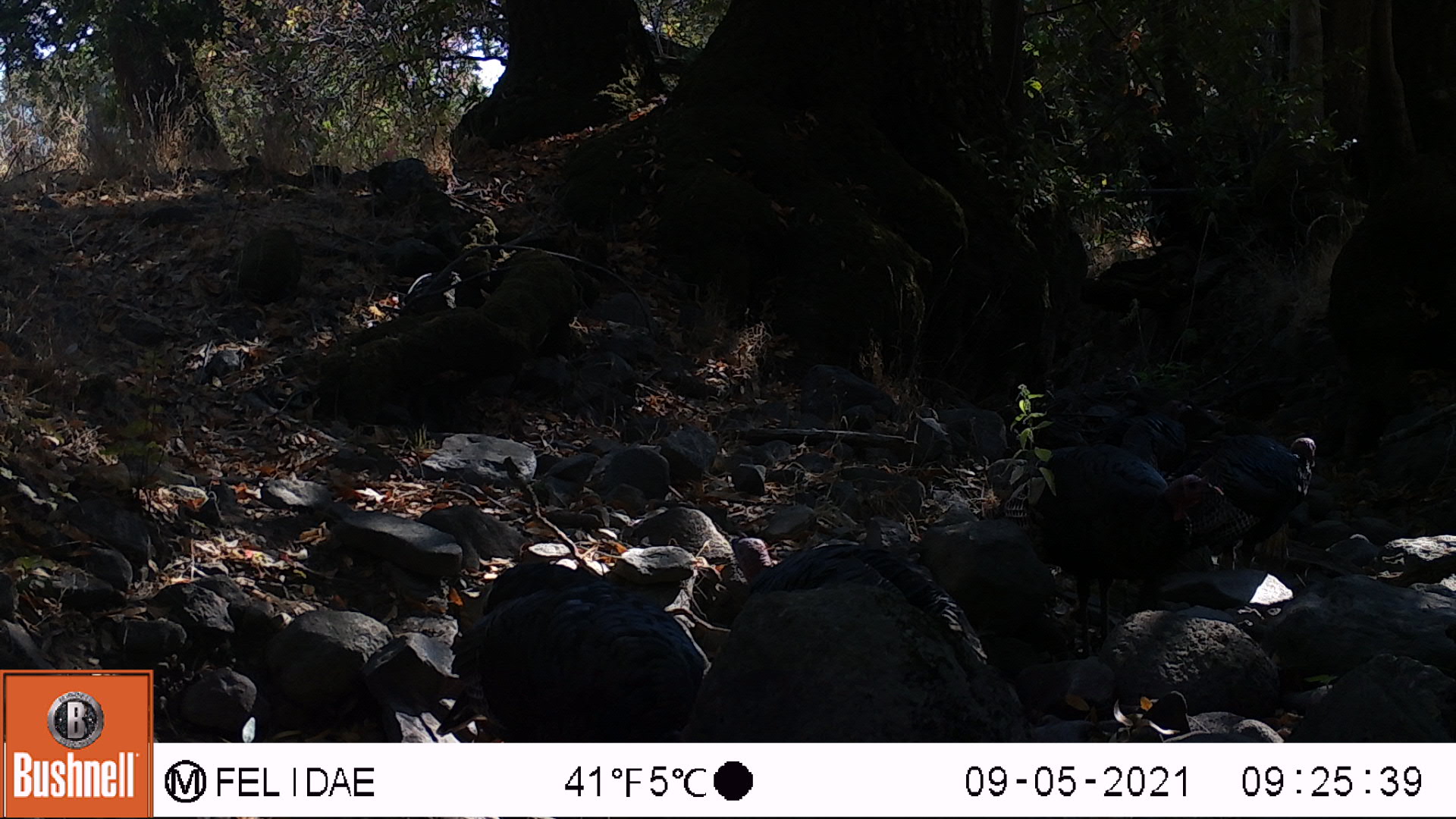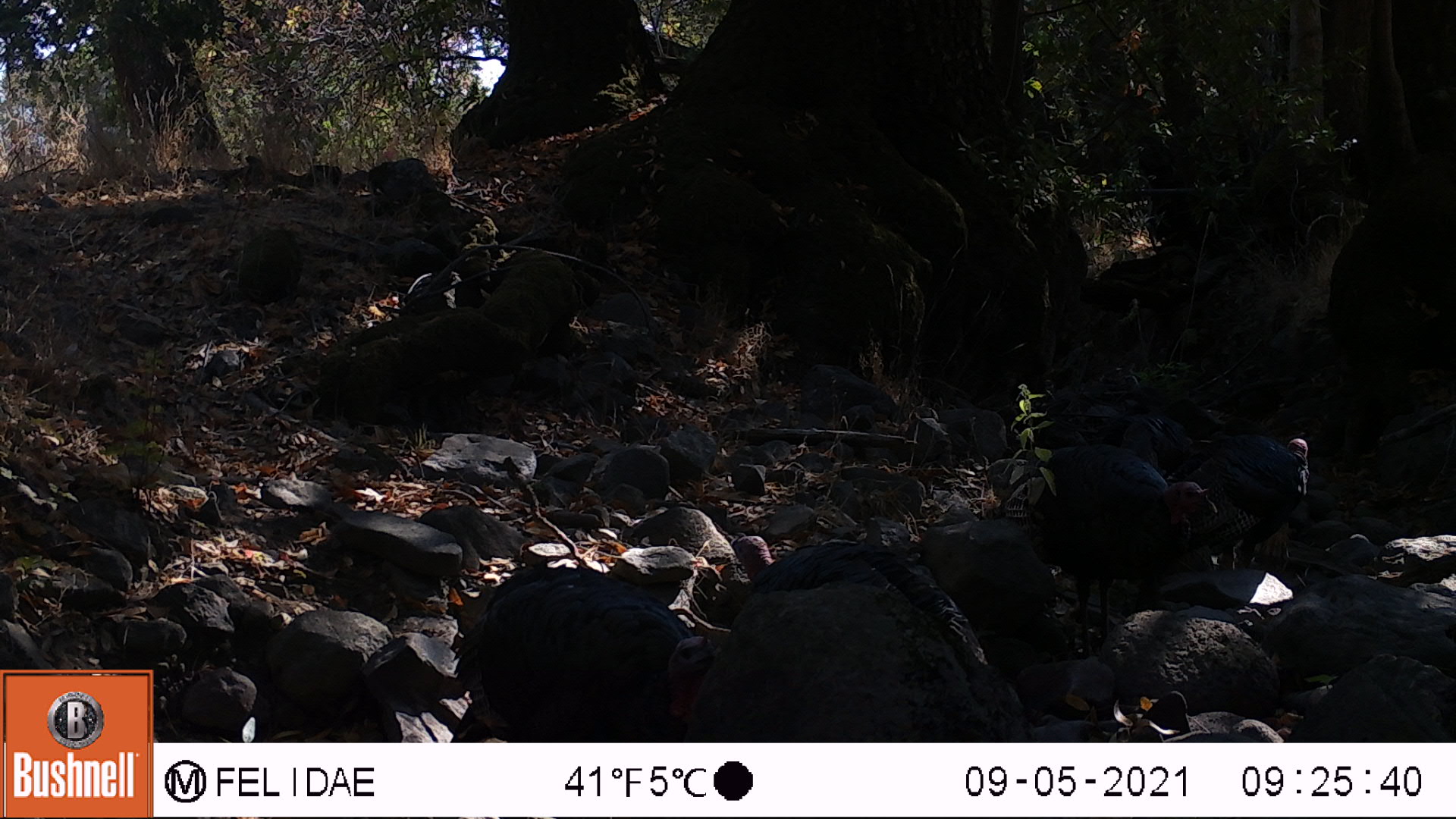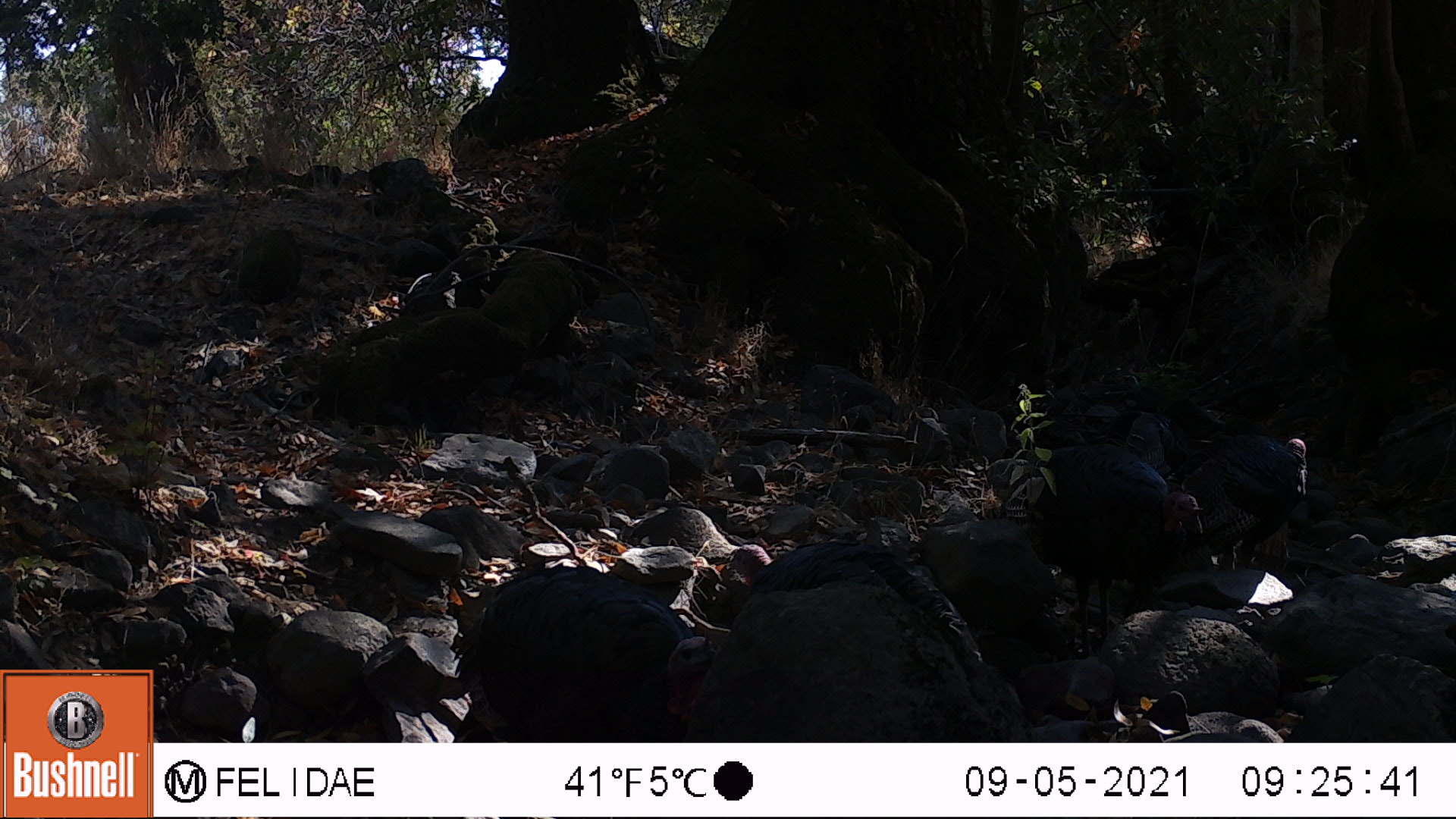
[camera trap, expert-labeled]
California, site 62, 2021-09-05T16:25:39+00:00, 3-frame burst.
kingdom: Animalia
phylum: Chordata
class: Aves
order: Galliformes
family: Phasianidae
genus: Meleagris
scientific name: Meleagris gallopavo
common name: turkey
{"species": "turkey (Meleagris gallopavo)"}